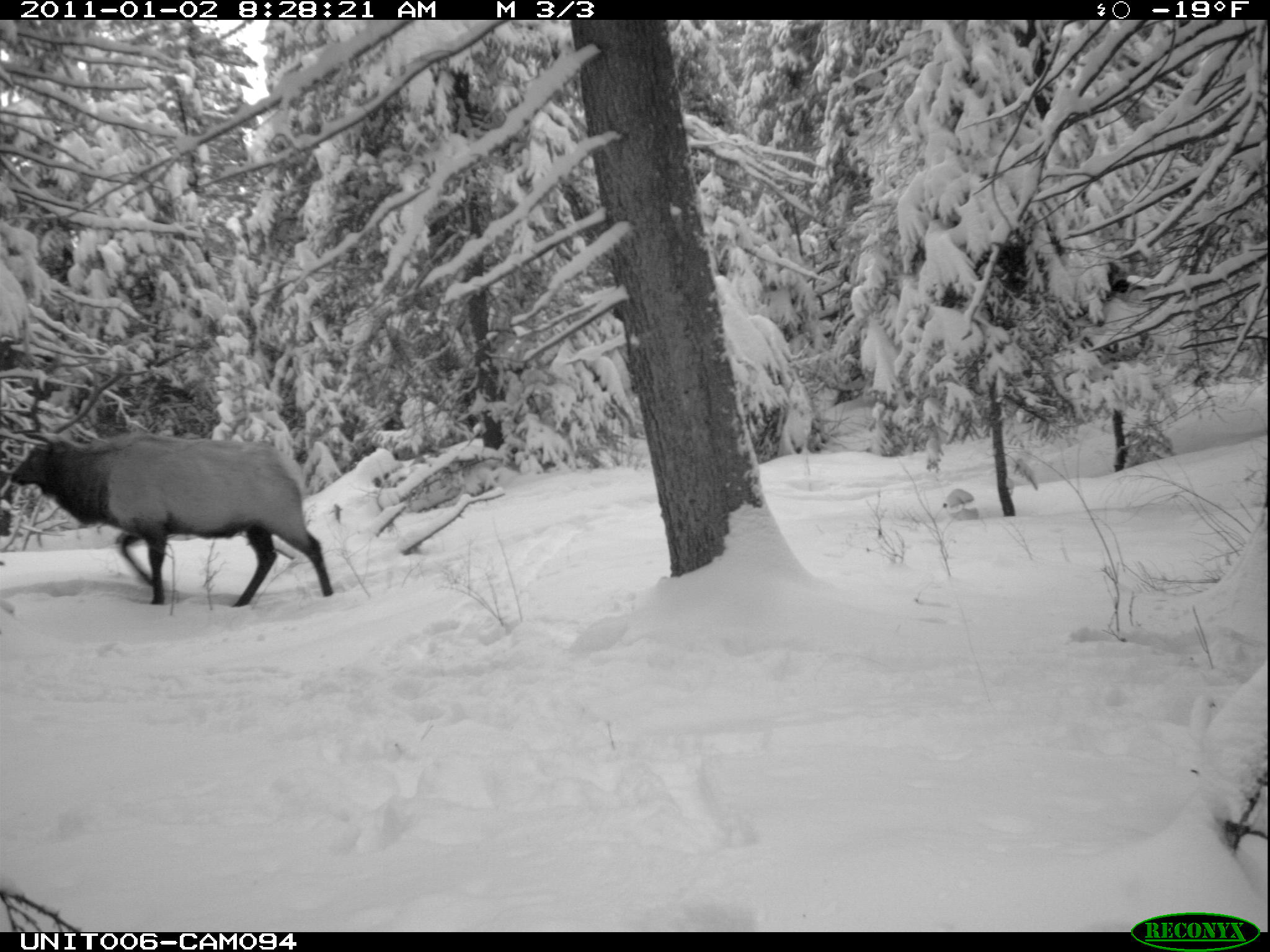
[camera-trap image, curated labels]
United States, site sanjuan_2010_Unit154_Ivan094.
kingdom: Animalia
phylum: Chordata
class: Mammalia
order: Artiodactyla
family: Cervidae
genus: Cervus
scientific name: Cervus elaphus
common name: red deer